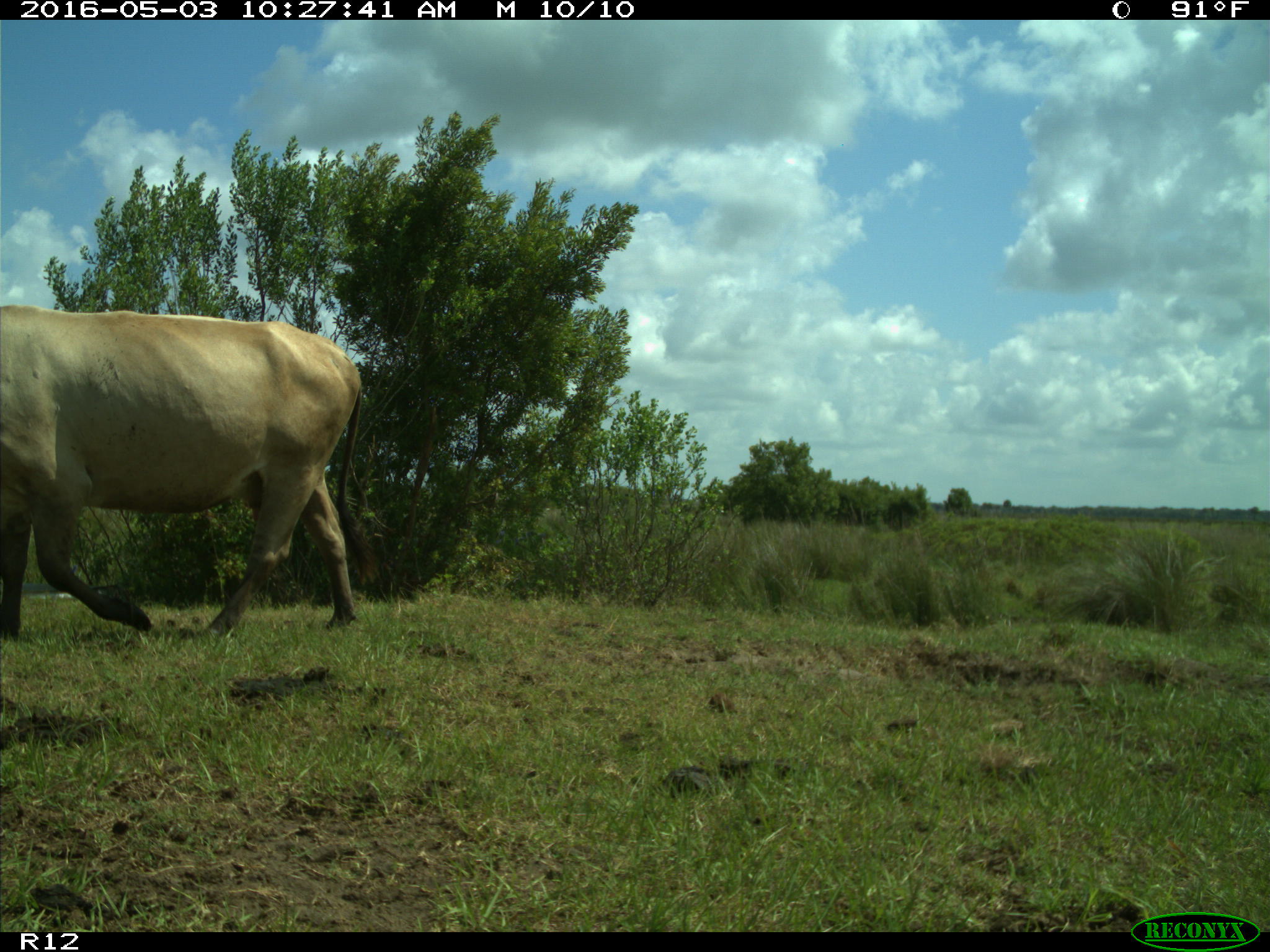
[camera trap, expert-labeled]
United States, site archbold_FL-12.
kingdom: Animalia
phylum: Chordata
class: Mammalia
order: Artiodactyla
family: Bovidae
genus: Bos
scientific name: Bos taurus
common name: domestic cow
Bos taurus (domestic cow).